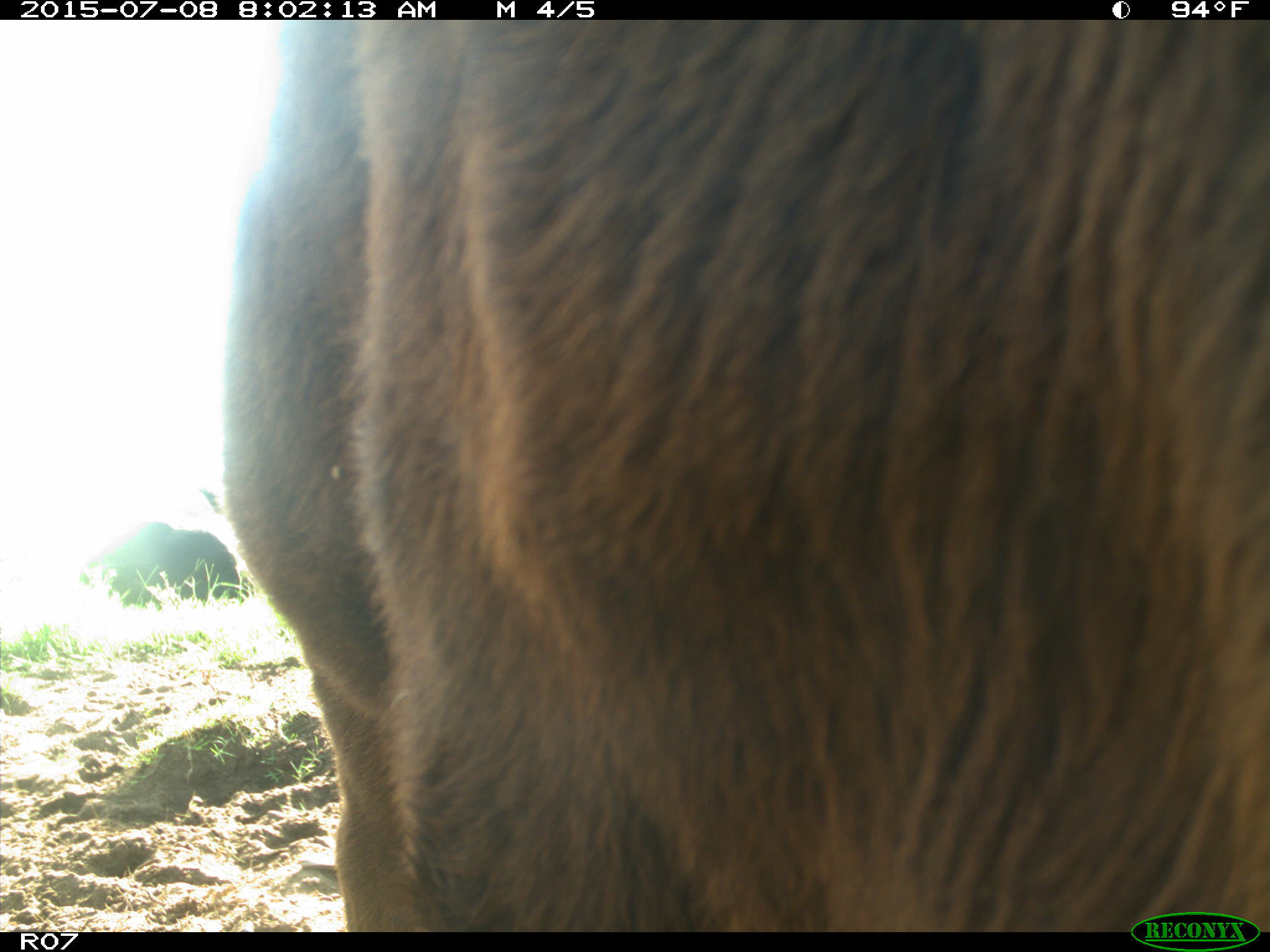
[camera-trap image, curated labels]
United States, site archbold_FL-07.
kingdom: Animalia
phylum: Chordata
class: Mammalia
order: Artiodactyla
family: Bovidae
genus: Bos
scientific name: Bos taurus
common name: domestic cow